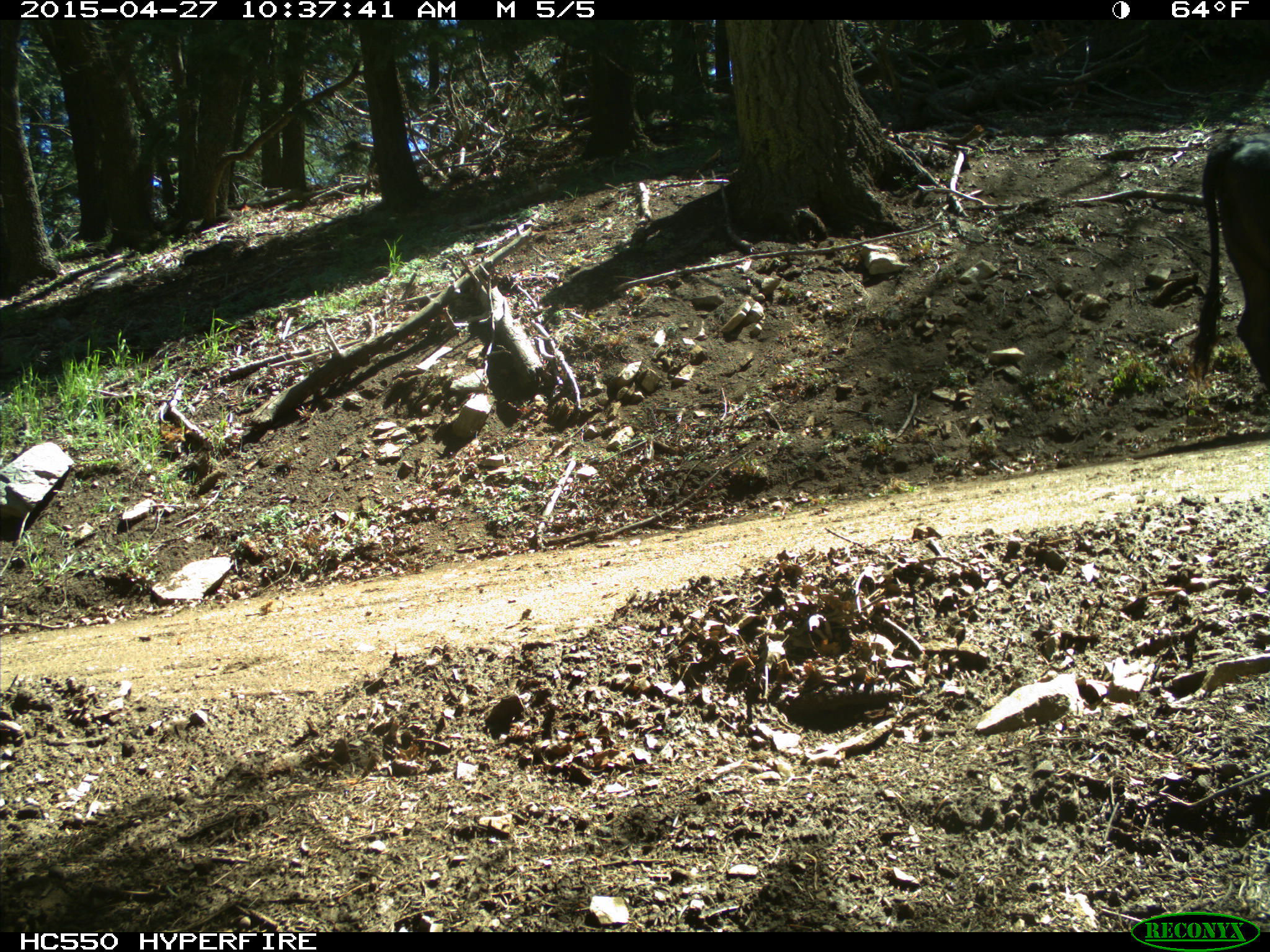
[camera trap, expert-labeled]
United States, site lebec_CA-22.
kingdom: Animalia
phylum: Chordata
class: Mammalia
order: Artiodactyla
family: Bovidae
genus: Bos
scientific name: Bos taurus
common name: domestic cow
Bos taurus (domestic cow).